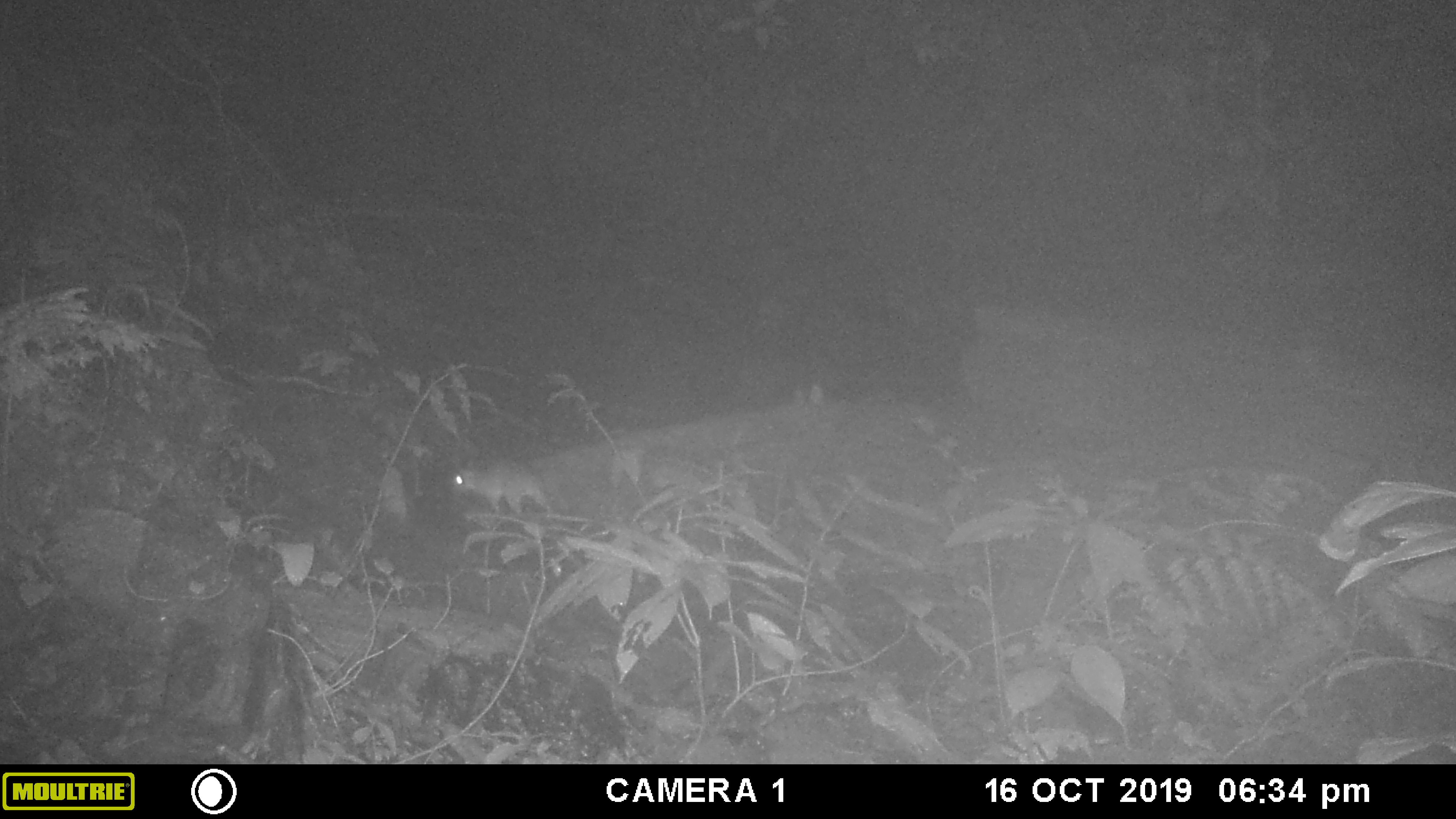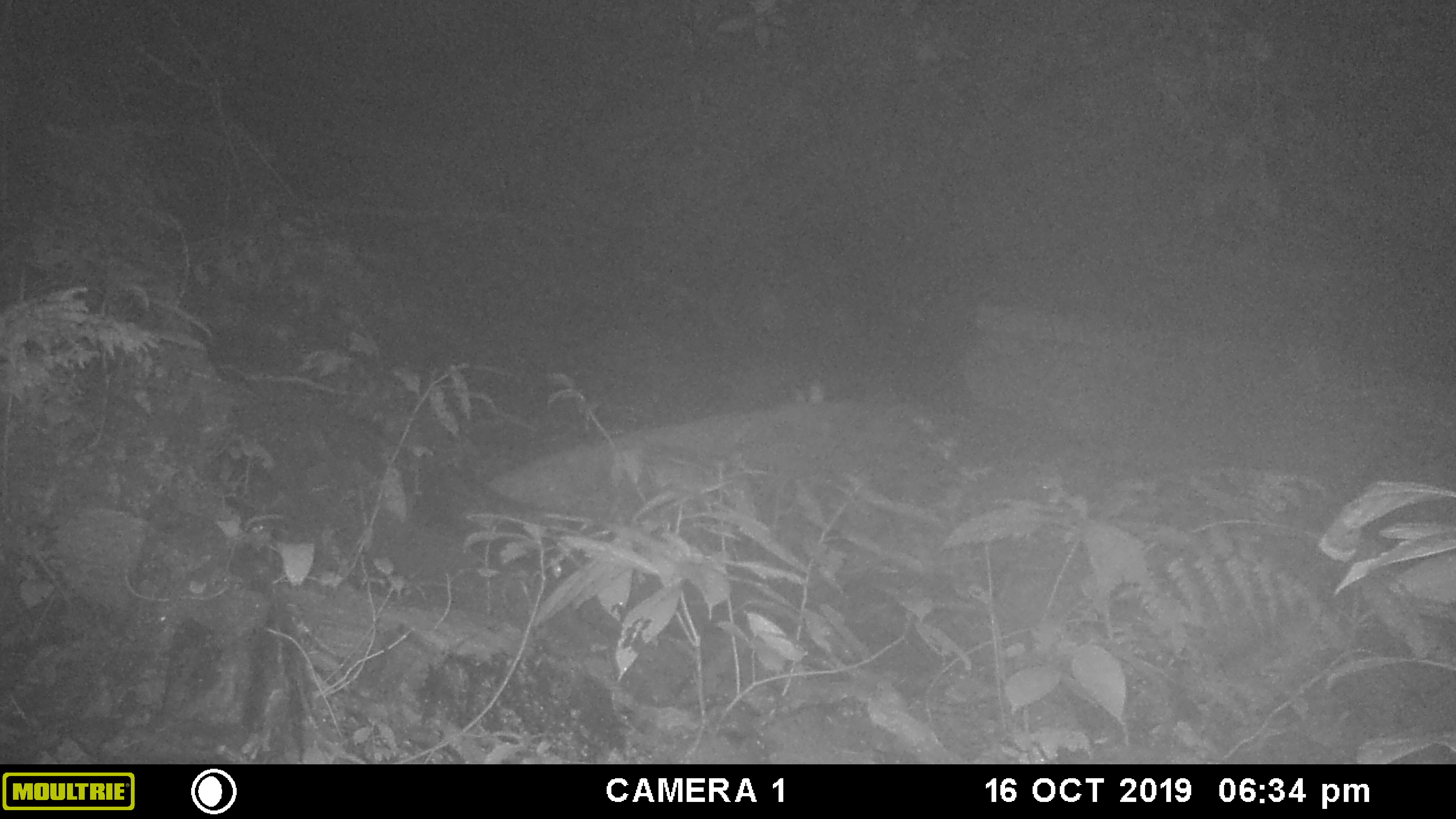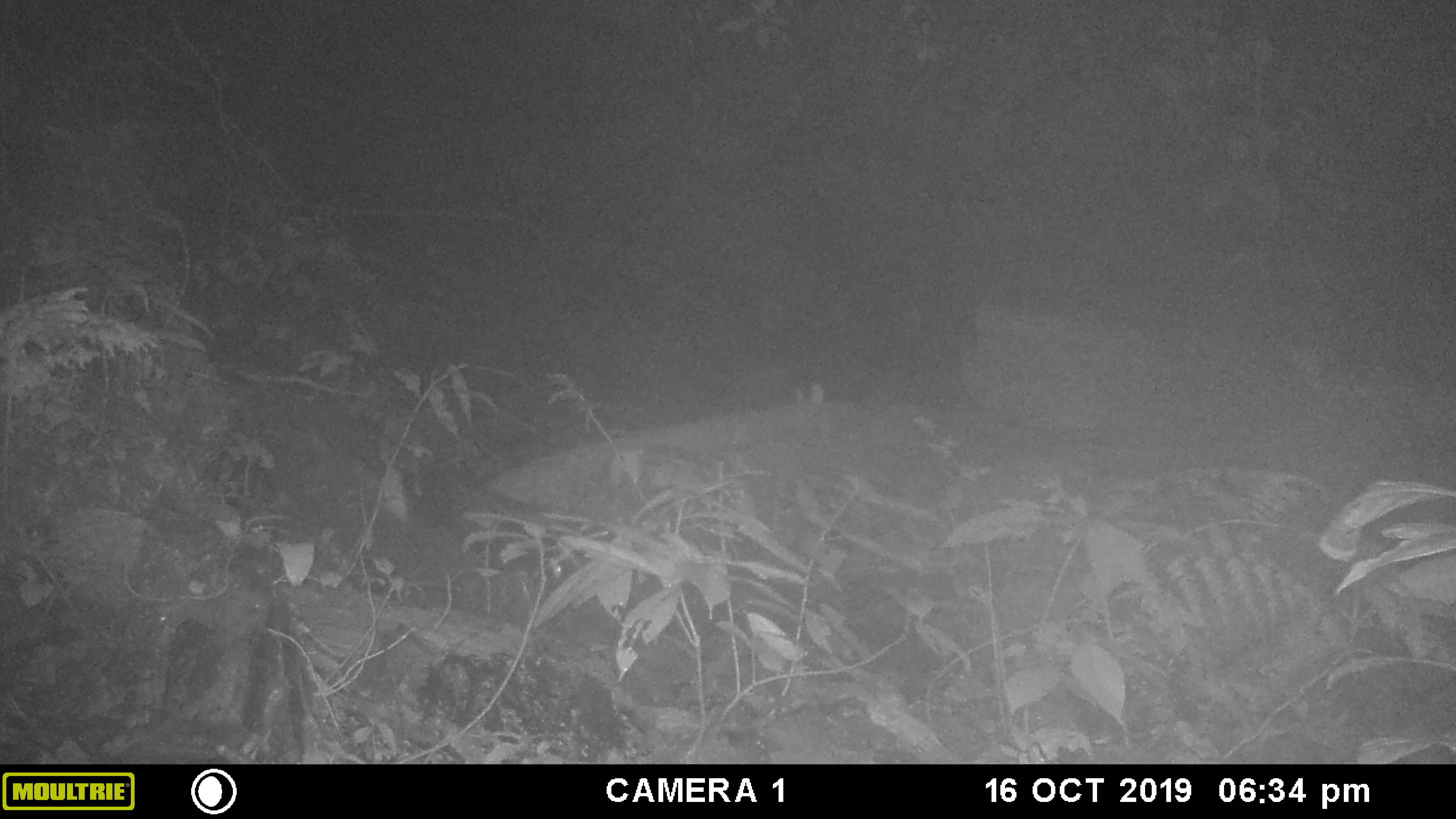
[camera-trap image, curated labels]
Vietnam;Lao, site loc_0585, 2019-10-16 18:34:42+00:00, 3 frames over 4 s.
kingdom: Animalia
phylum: Chordata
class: Mammalia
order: Carnivora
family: Mustelidae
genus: Melogale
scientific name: Melogale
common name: ferret badger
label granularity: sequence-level